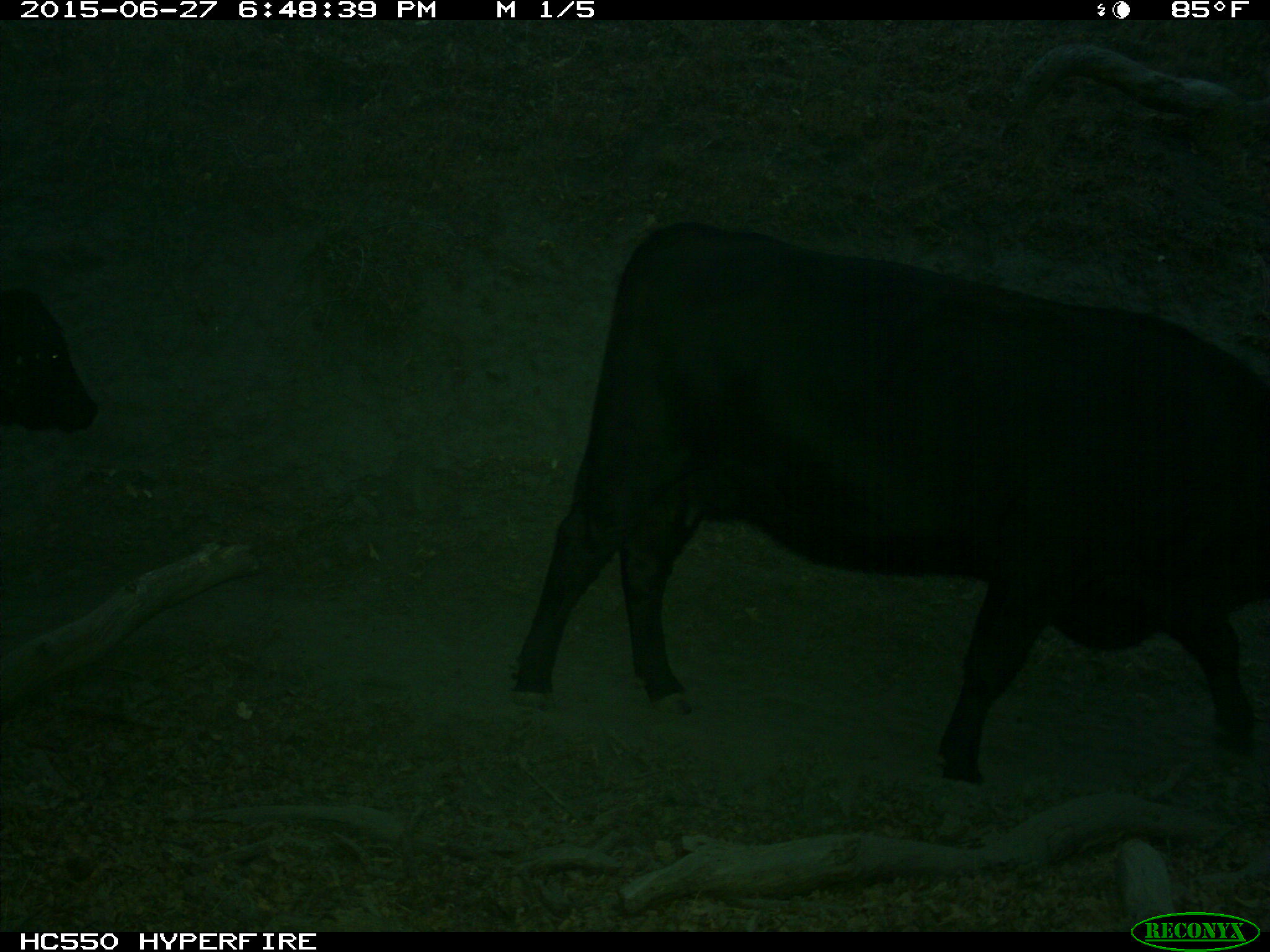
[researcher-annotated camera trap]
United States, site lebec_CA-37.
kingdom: Animalia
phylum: Chordata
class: Mammalia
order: Artiodactyla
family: Bovidae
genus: Bos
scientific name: Bos taurus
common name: domestic cow